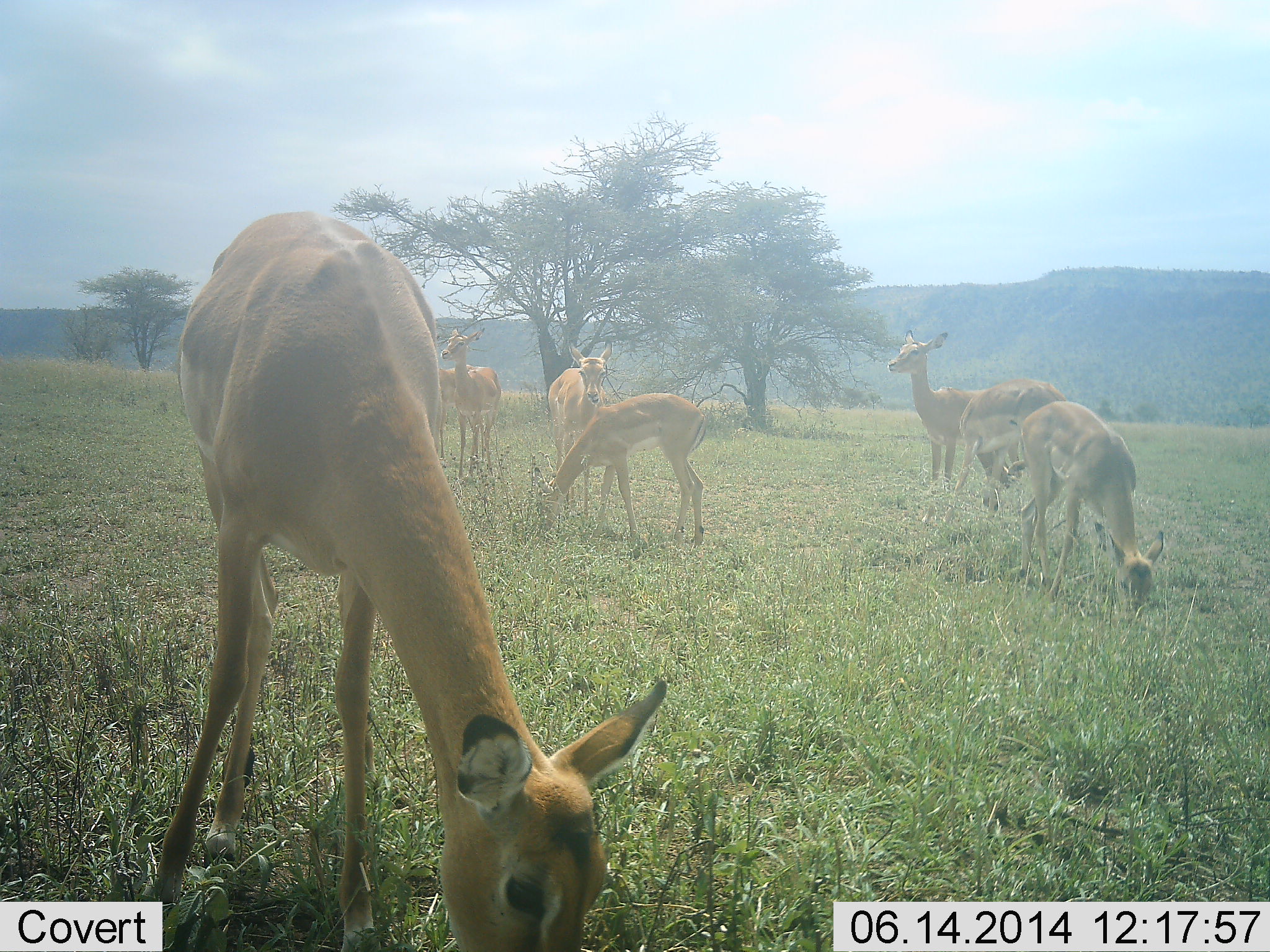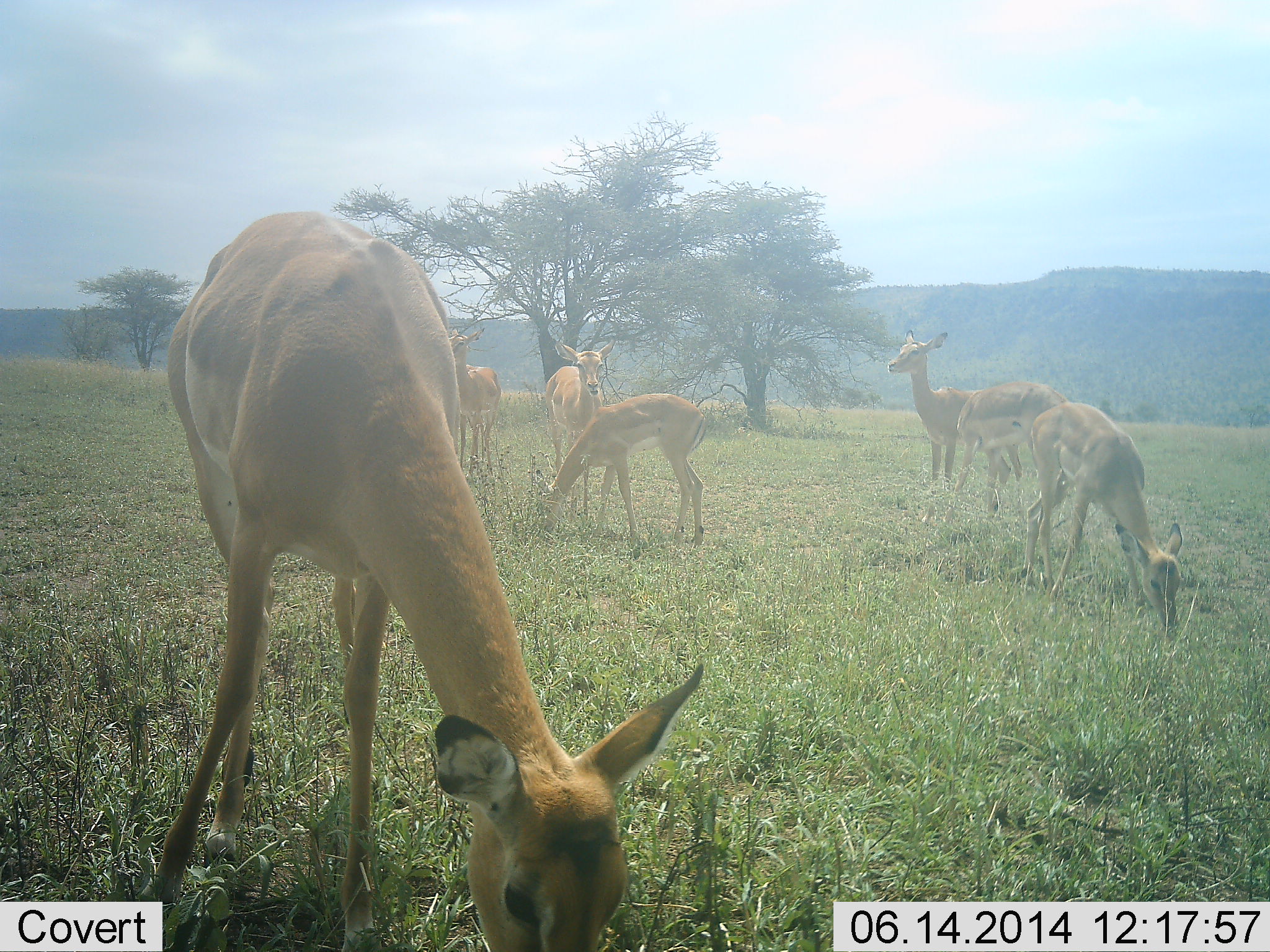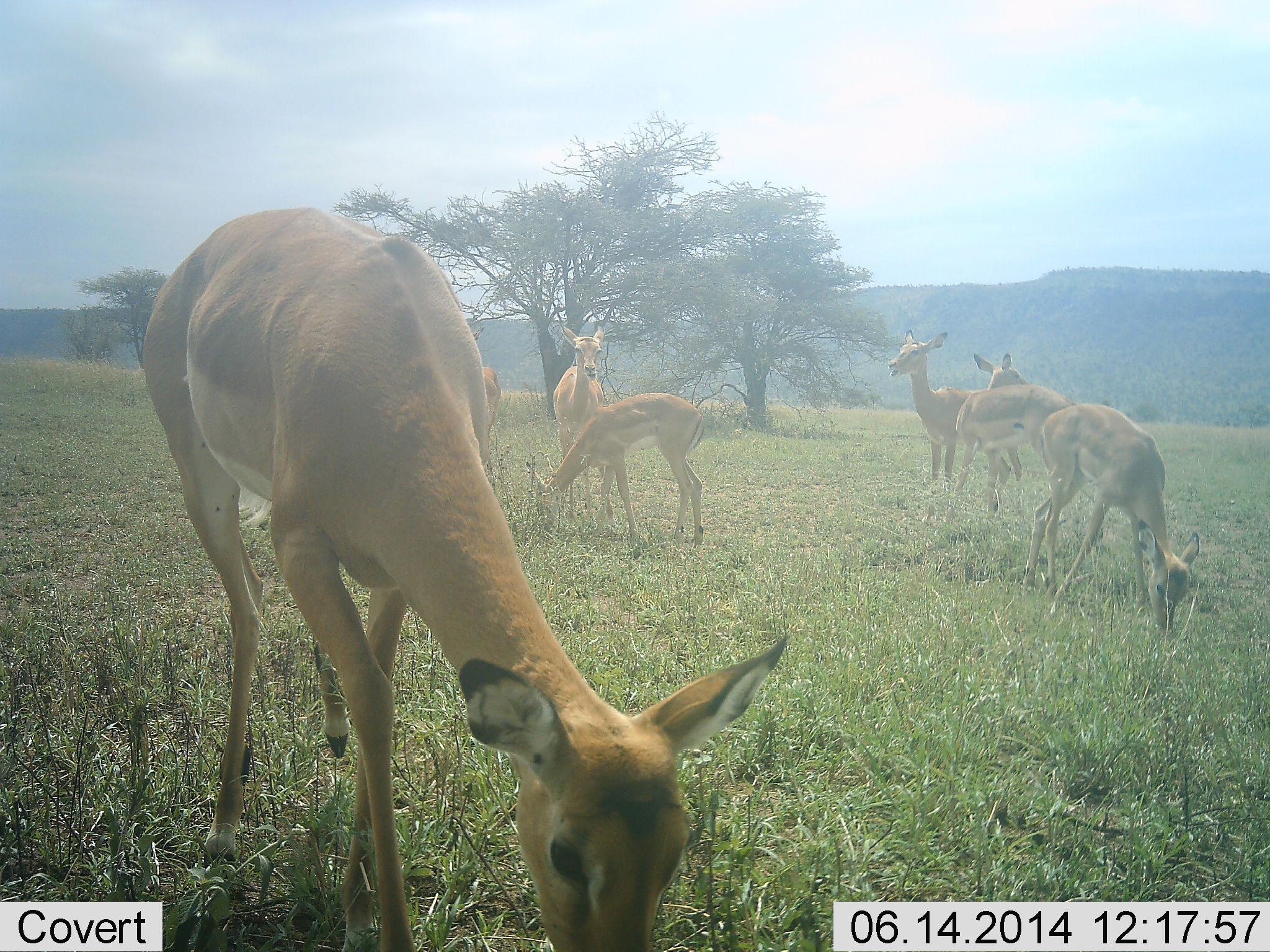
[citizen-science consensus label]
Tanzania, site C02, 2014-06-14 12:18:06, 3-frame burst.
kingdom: Animalia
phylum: Chordata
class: Mammalia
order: Artiodactyla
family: Bovidae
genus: Aepyceros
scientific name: Aepyceros melampus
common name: impala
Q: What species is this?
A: Impala (Aepyceros melampus).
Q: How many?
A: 7.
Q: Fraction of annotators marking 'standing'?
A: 90%.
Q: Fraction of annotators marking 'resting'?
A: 0%.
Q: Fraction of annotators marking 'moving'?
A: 10%.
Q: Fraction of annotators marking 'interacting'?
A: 0%.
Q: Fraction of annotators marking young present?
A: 20%.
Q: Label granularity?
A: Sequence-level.